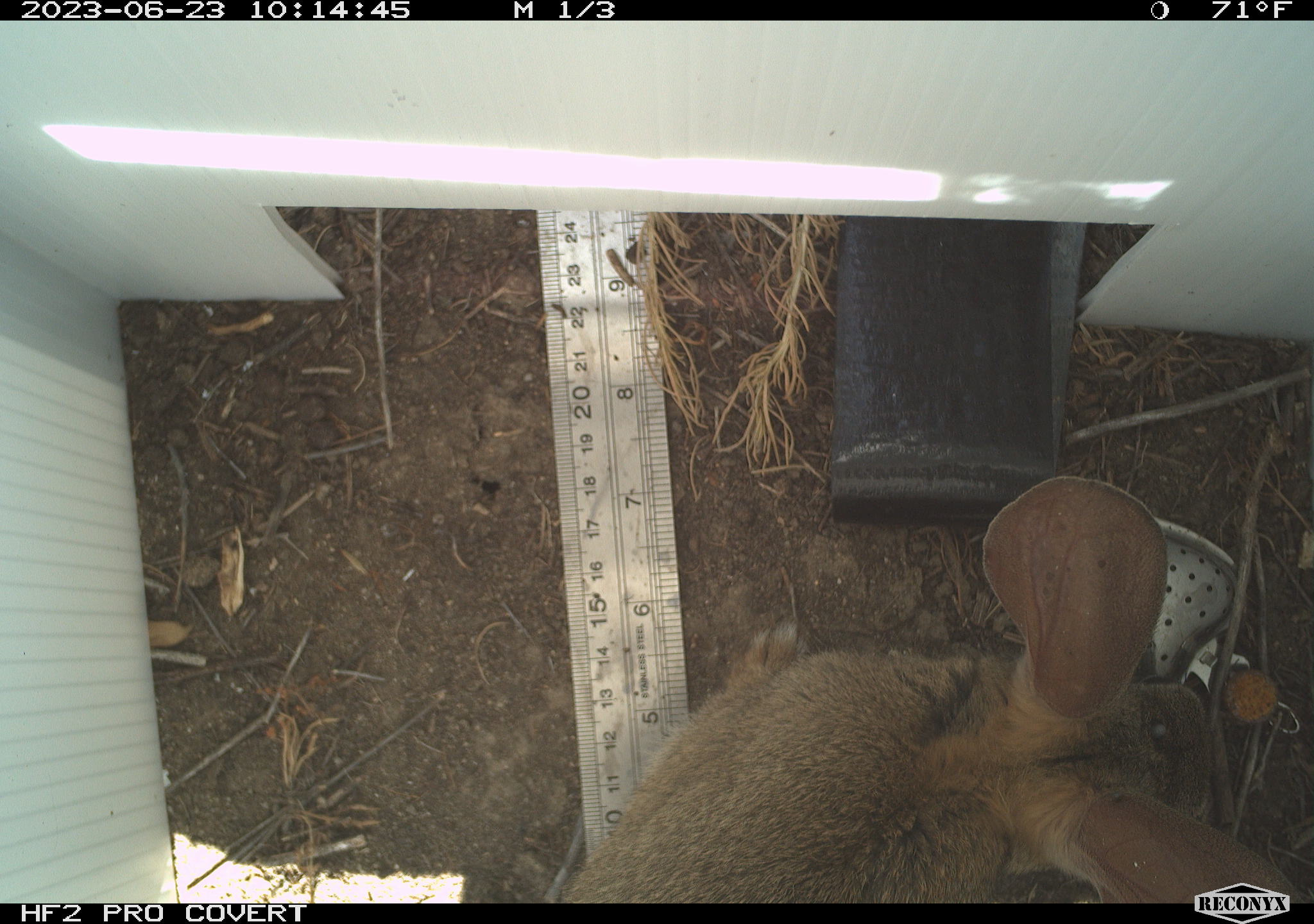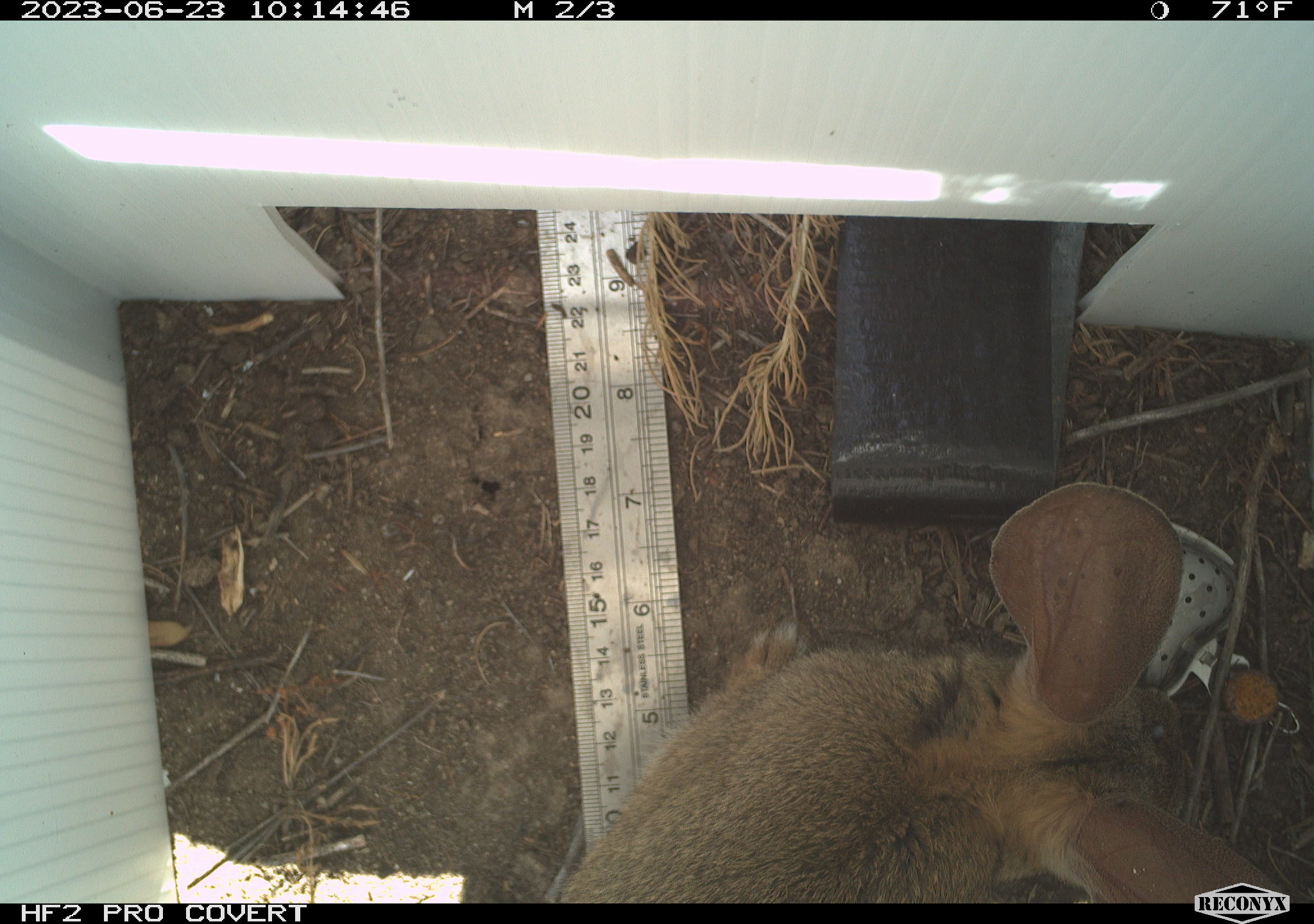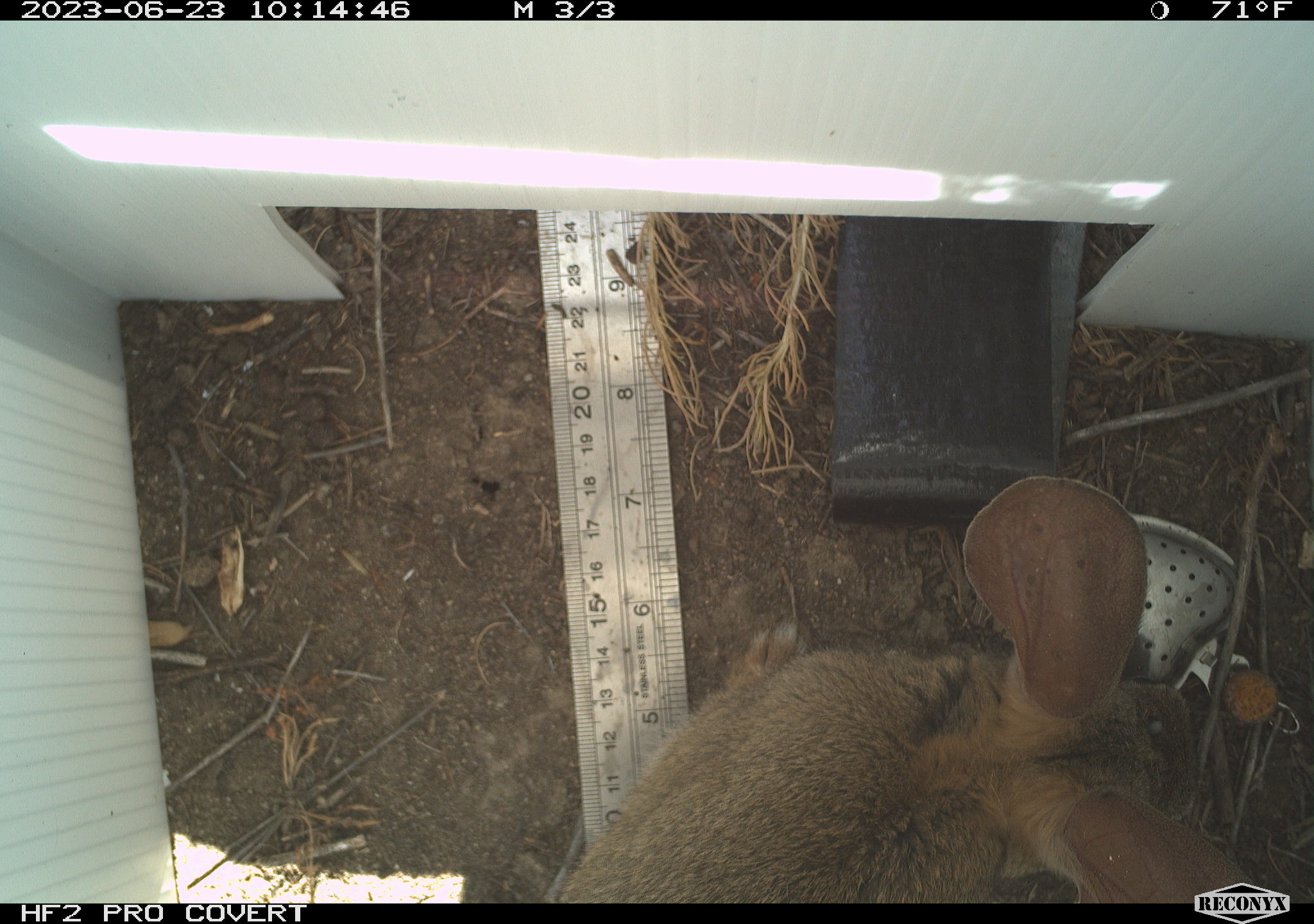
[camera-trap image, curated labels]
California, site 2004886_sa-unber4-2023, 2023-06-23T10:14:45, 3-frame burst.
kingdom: Animalia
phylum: Chordata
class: Mammalia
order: Lagomorpha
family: Leporidae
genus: Sylvilagus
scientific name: Sylvilagus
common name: cottontail rabbits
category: sylvilagus species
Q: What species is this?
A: Sylvilagus species (cottontail rabbits) (Sylvilagus).